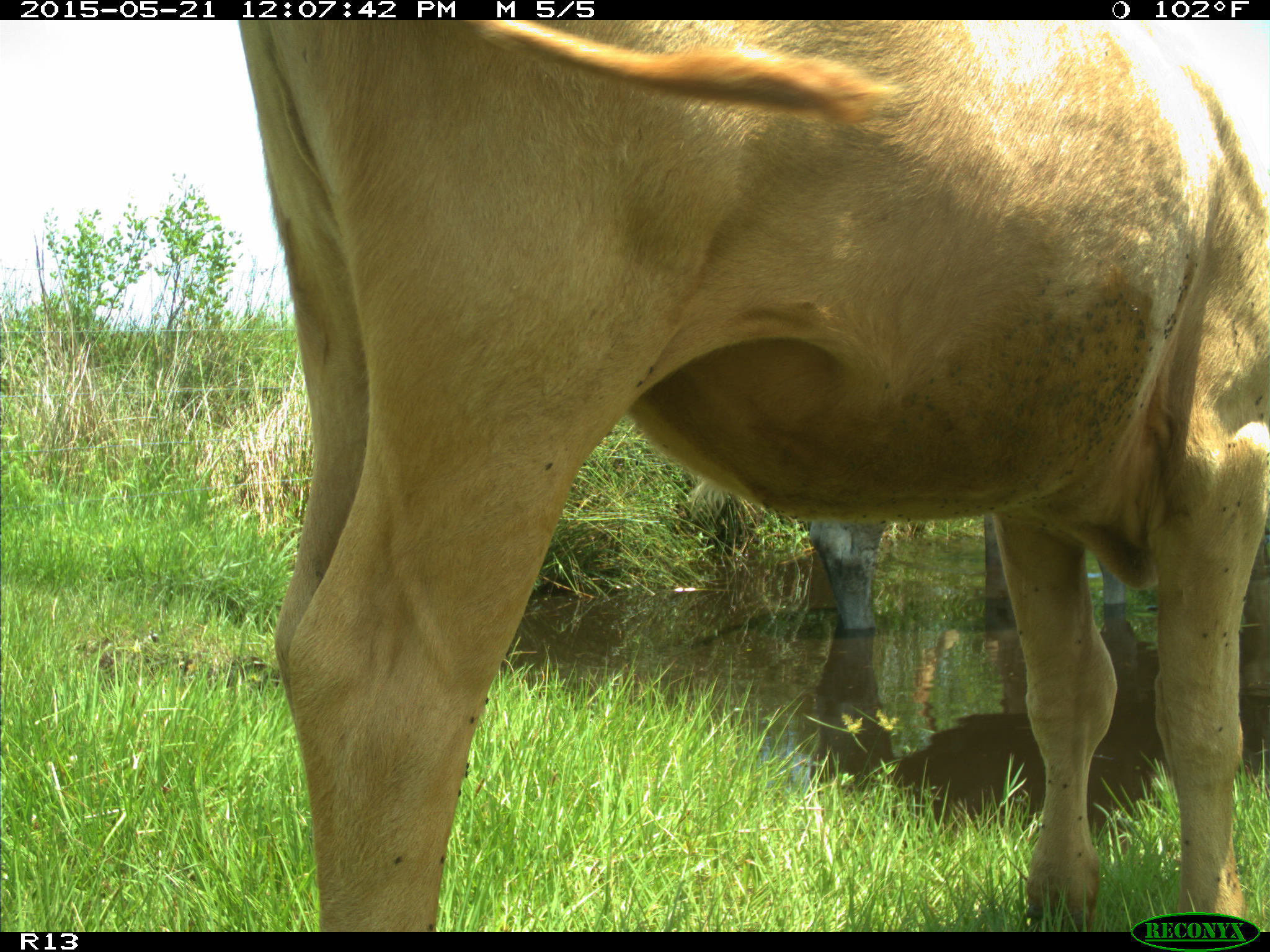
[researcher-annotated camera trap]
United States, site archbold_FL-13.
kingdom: Animalia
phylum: Chordata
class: Mammalia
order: Artiodactyla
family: Bovidae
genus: Bos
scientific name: Bos taurus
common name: domestic cow